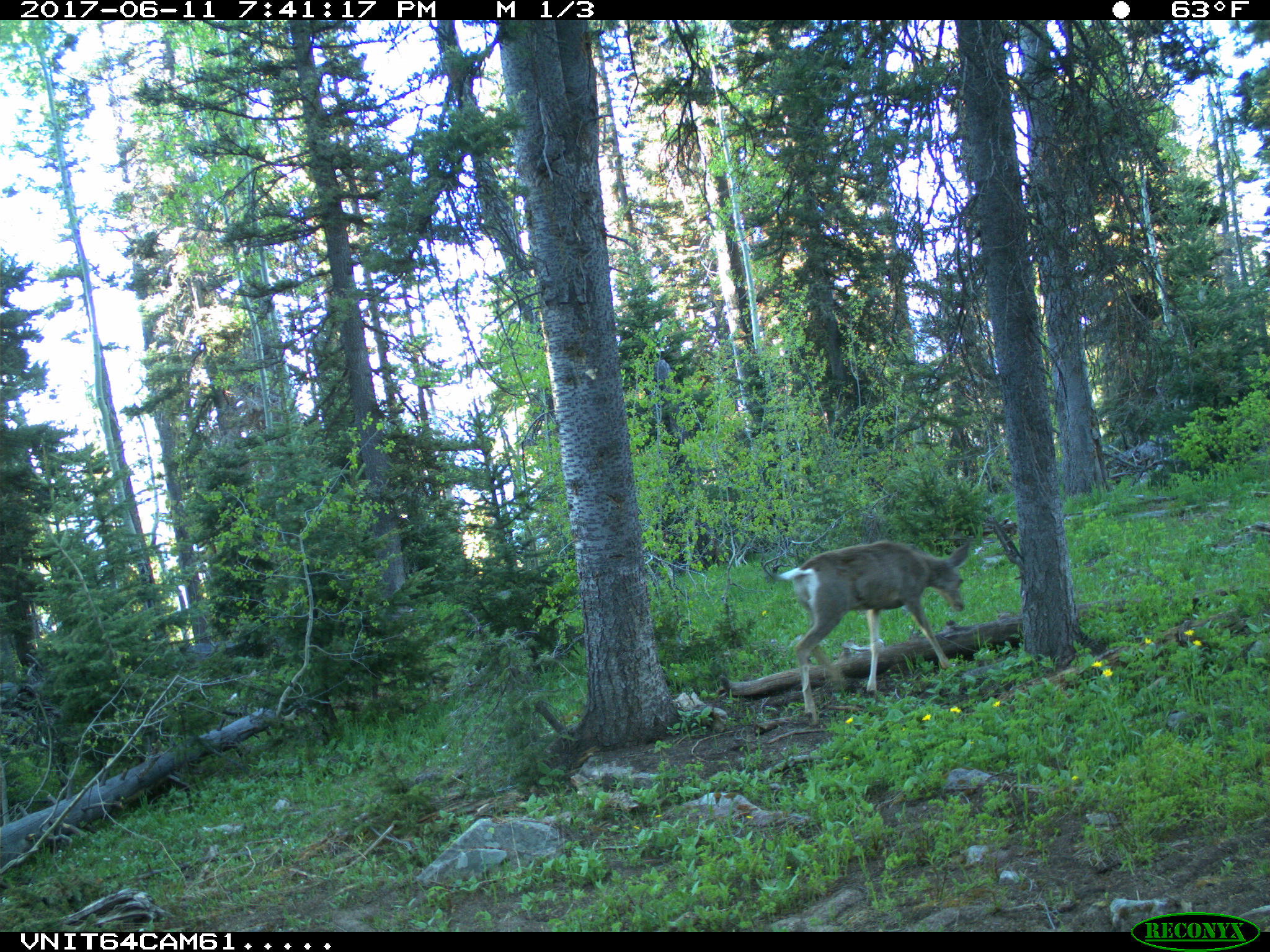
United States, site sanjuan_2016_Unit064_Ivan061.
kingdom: Animalia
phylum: Chordata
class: Mammalia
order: Artiodactyla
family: Cervidae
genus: Odocoileus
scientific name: Odocoileus hemionus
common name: mule deer